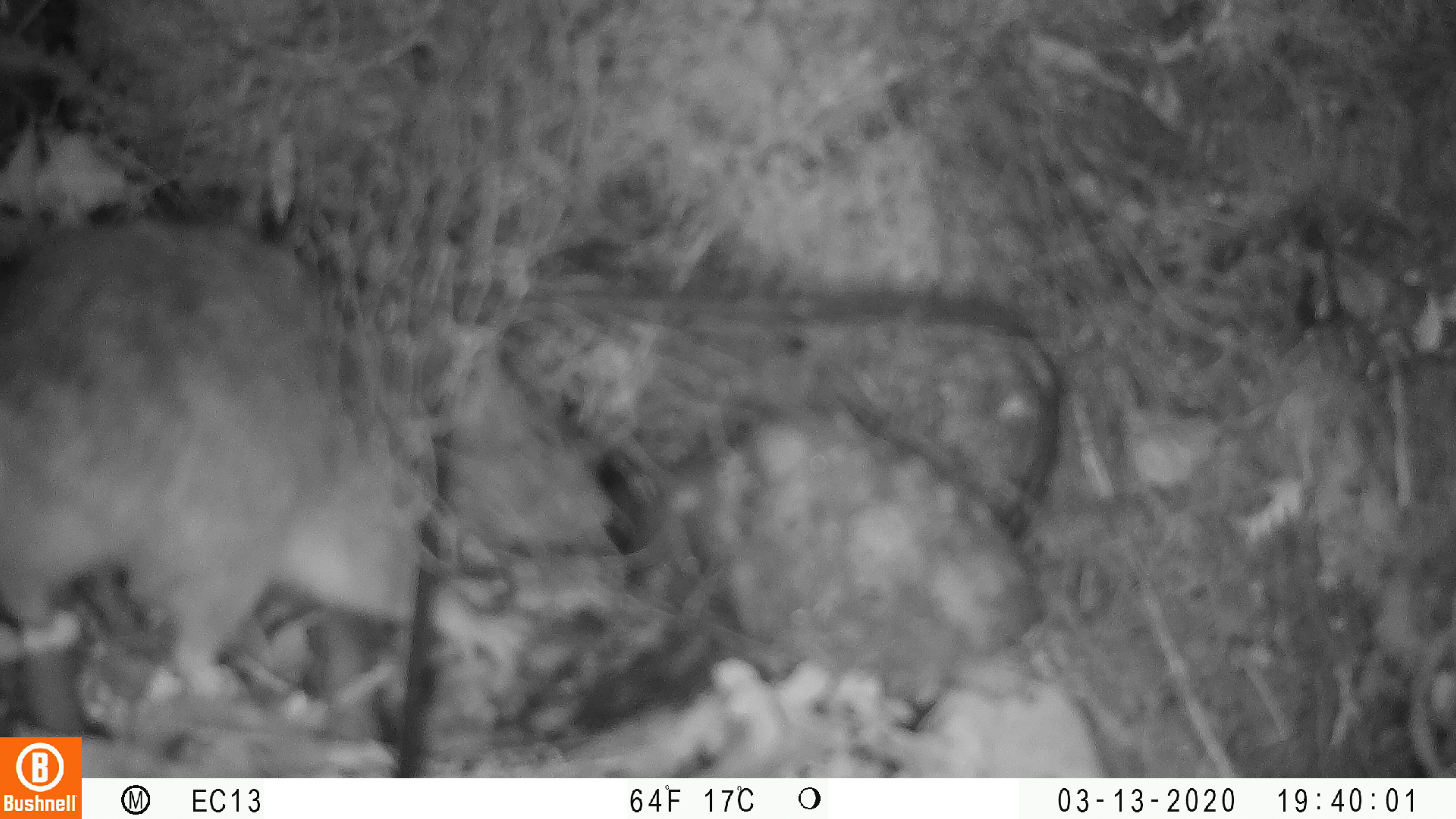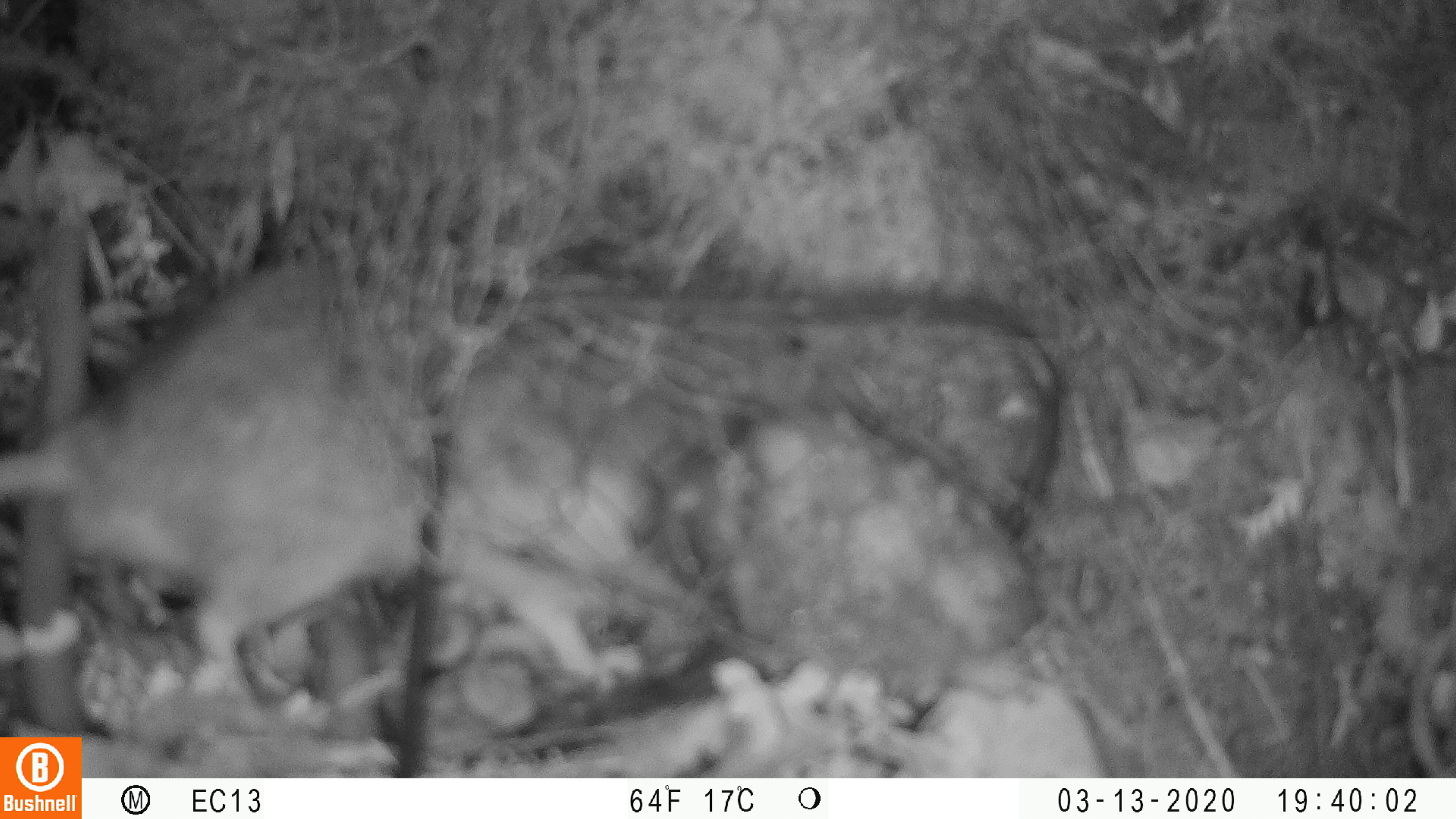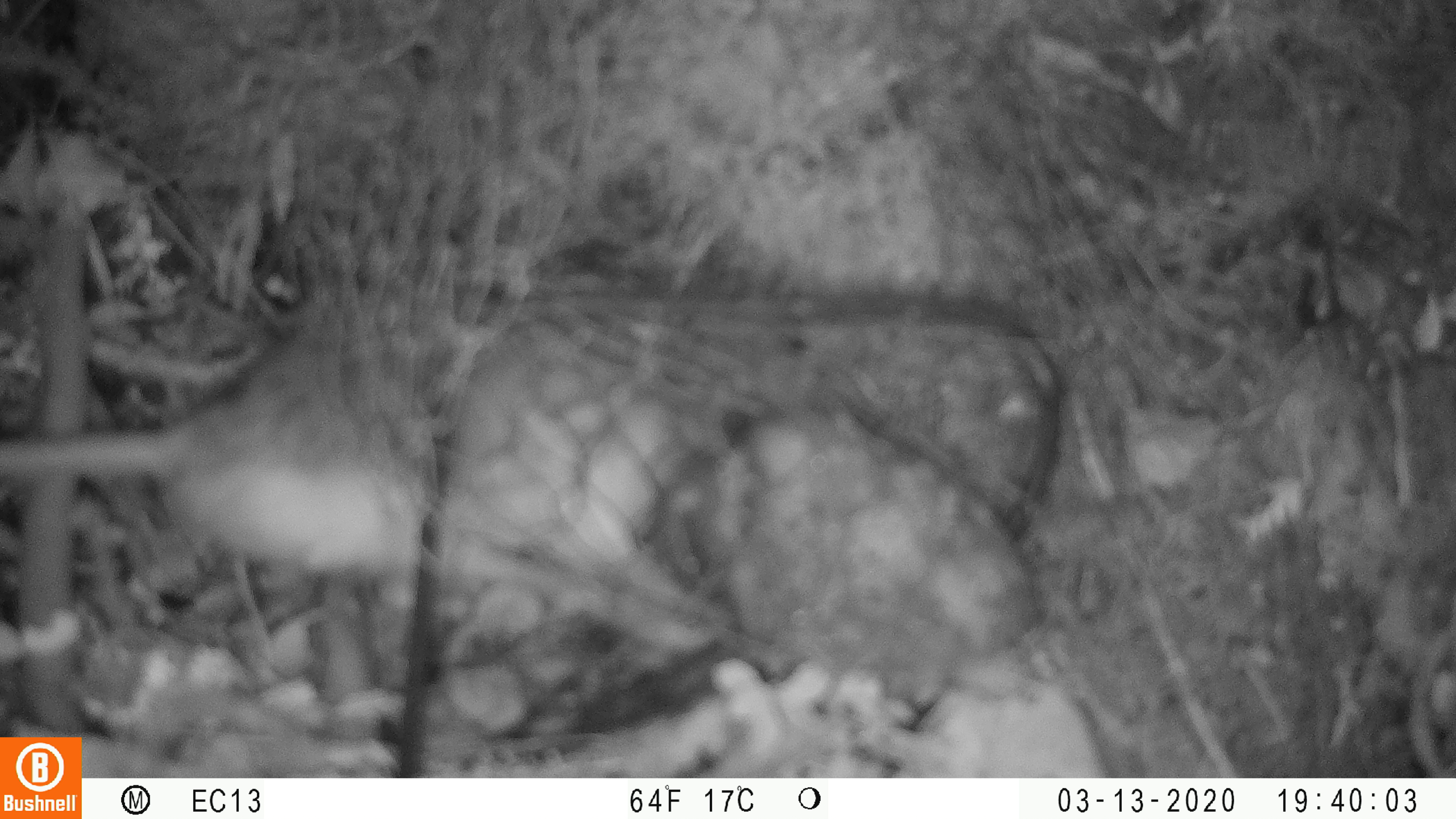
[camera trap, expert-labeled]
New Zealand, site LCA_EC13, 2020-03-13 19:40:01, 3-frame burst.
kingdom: Animalia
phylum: Chordata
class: Mammalia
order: Rodentia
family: Muridae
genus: Rattus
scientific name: Rattus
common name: rat